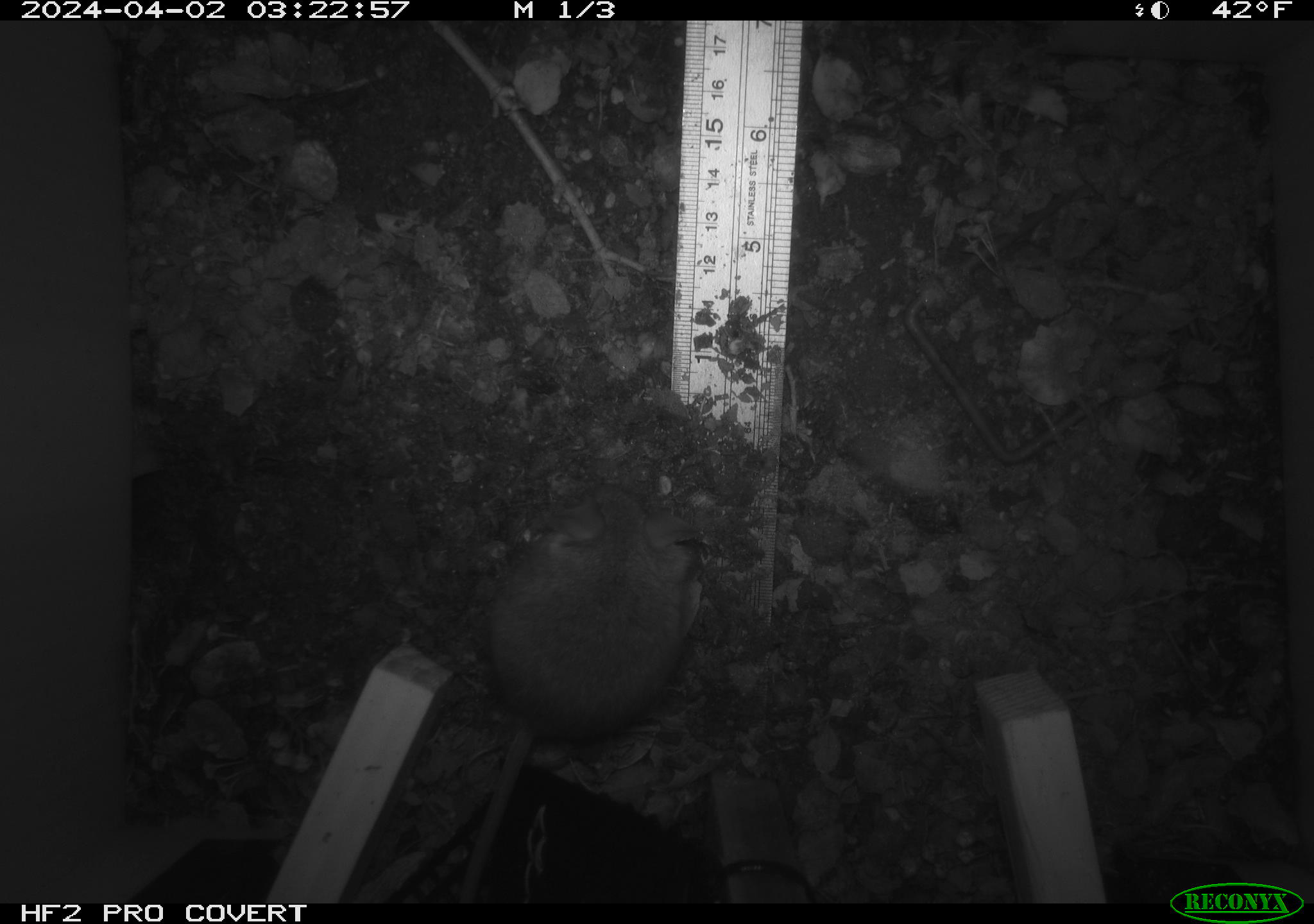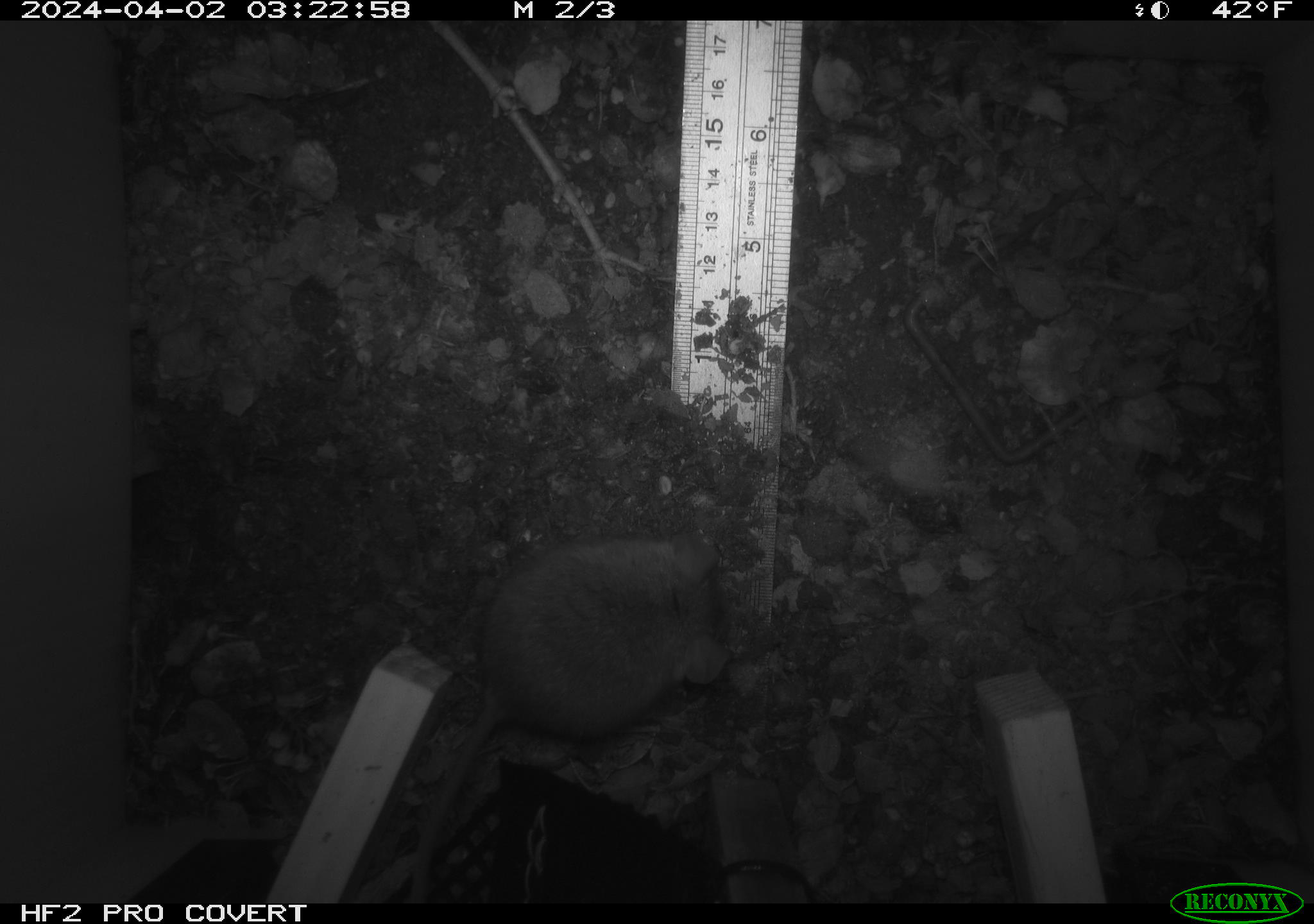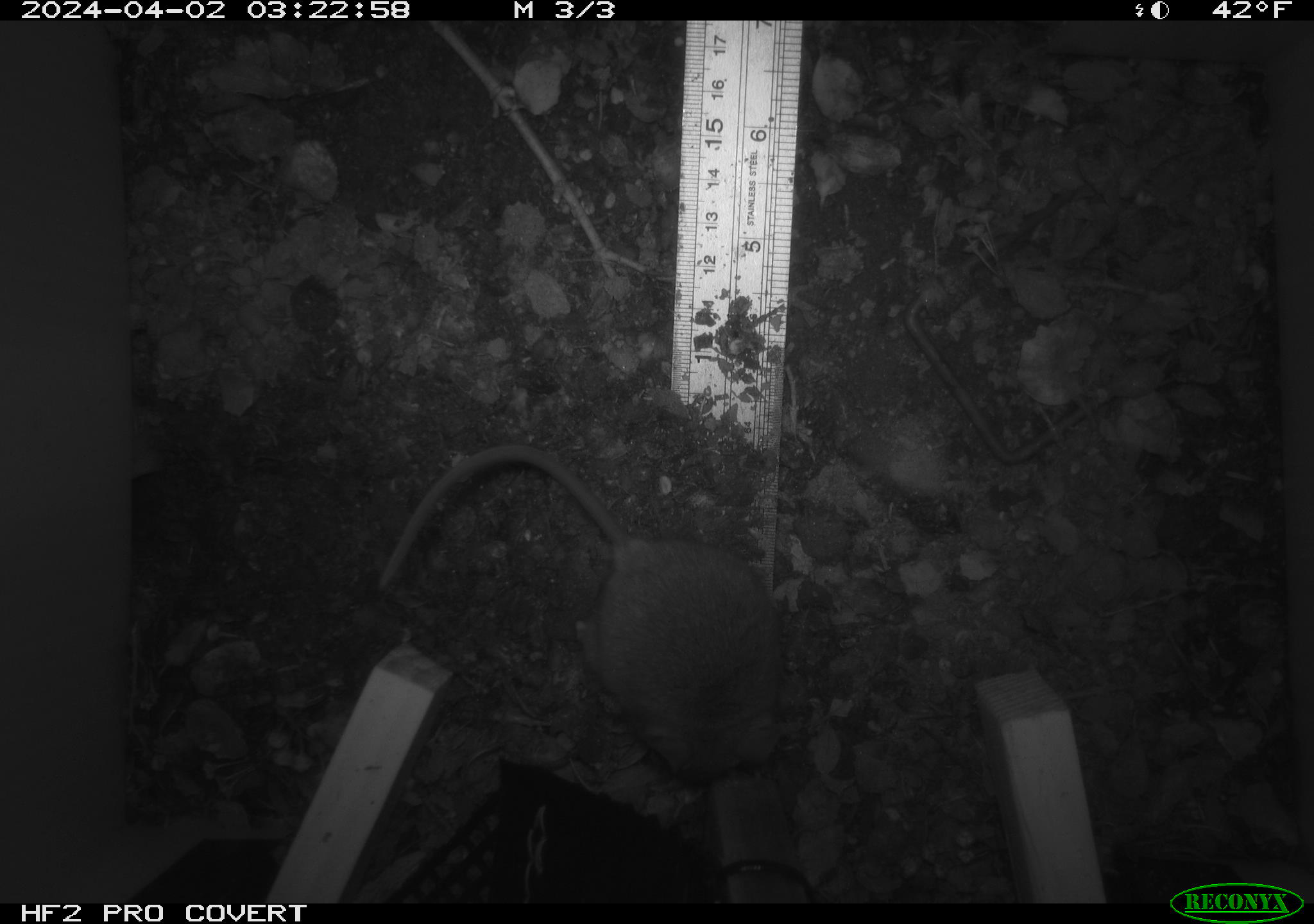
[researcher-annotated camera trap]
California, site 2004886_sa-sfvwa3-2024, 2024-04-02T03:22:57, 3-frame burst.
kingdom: Animalia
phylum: Chordata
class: Mammalia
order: Rodentia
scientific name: Rodentia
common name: mouse species